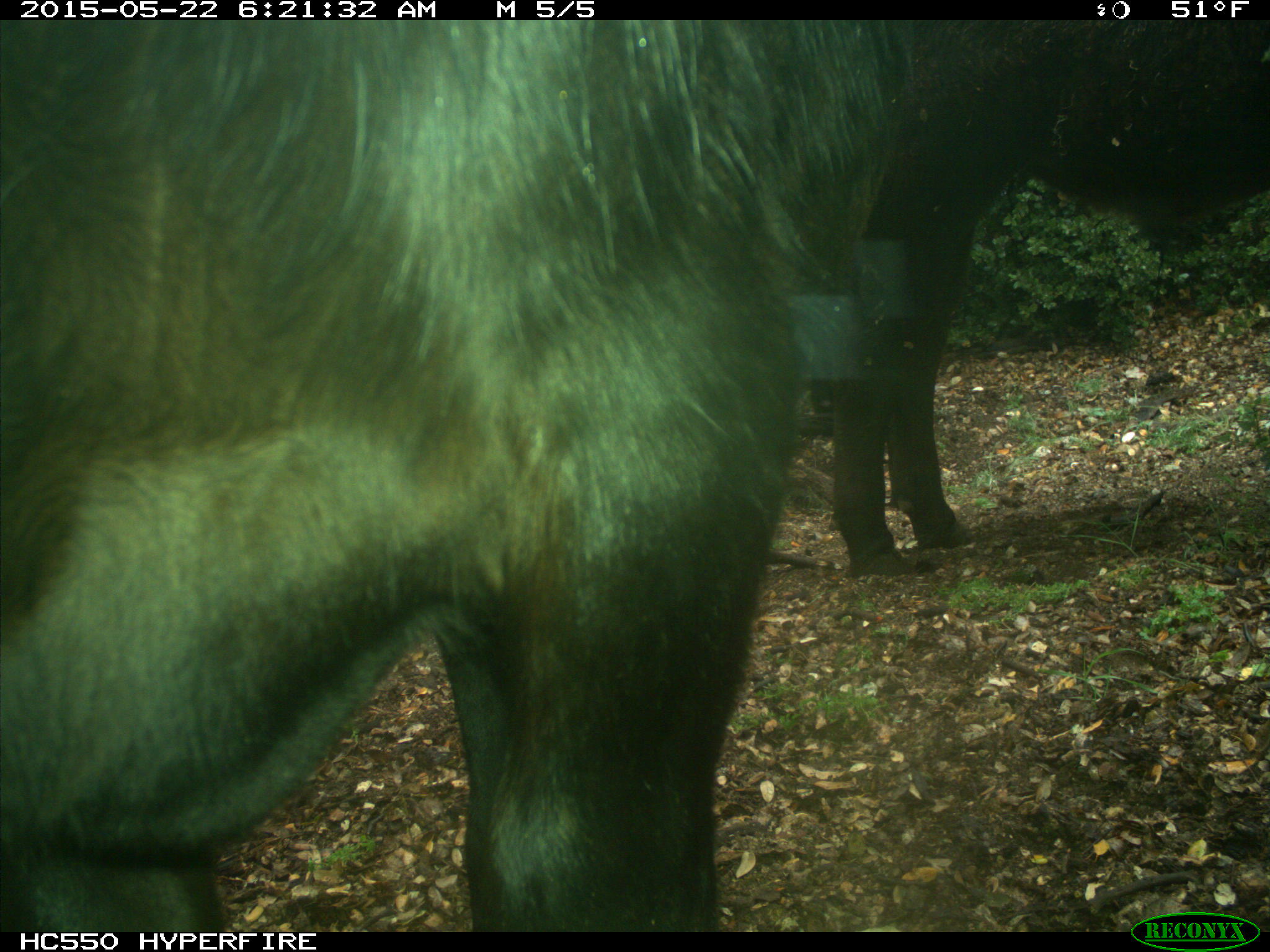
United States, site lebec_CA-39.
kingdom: Animalia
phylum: Chordata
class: Mammalia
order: Artiodactyla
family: Bovidae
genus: Bos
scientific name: Bos taurus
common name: domestic cow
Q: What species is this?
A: Bos taurus (domestic cow).